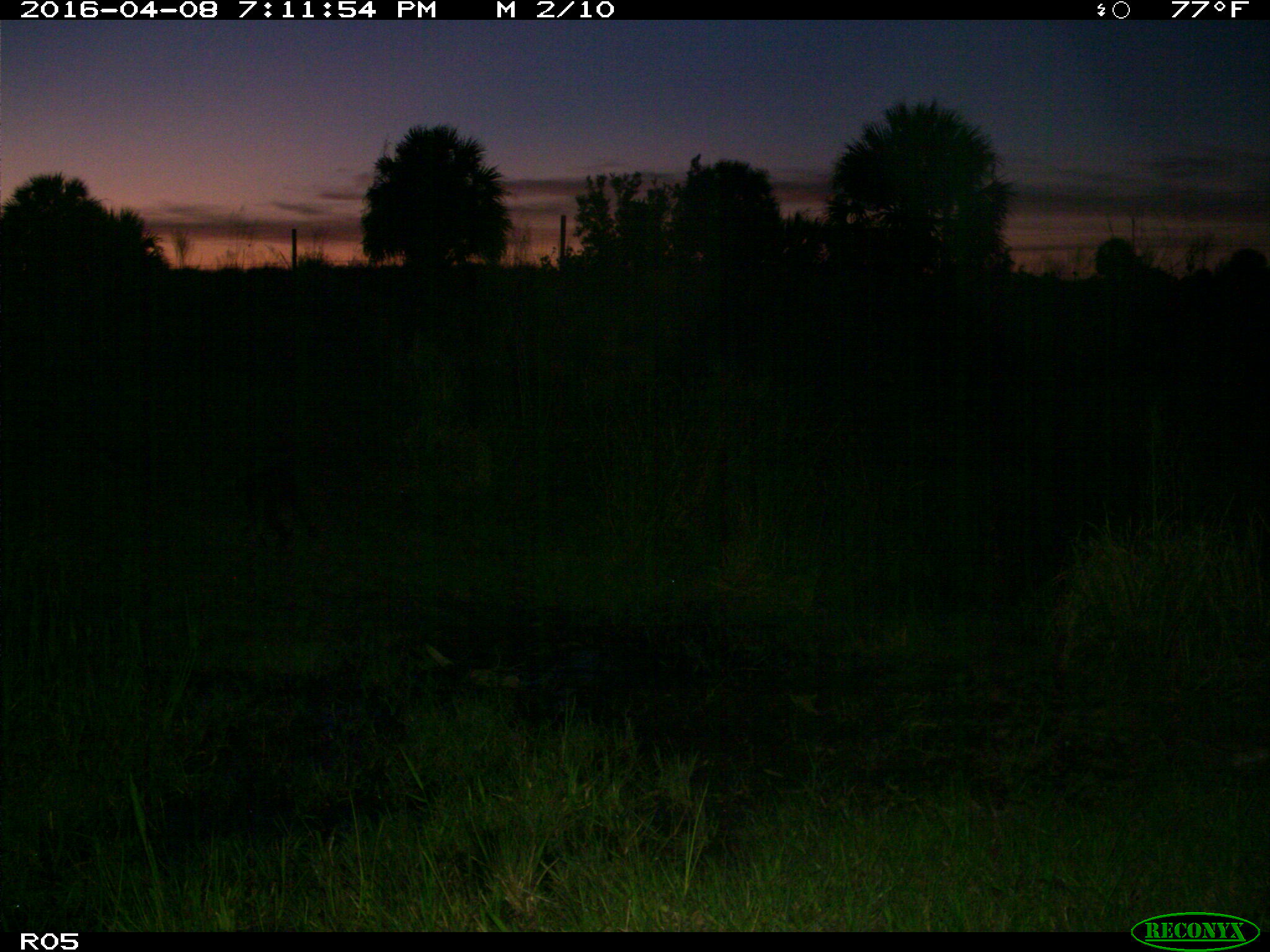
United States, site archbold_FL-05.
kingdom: Animalia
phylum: Chordata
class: Mammalia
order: Carnivora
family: Procyonidae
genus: Procyon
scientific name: Procyon lotor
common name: common raccoon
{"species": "Procyon lotor (common raccoon)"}